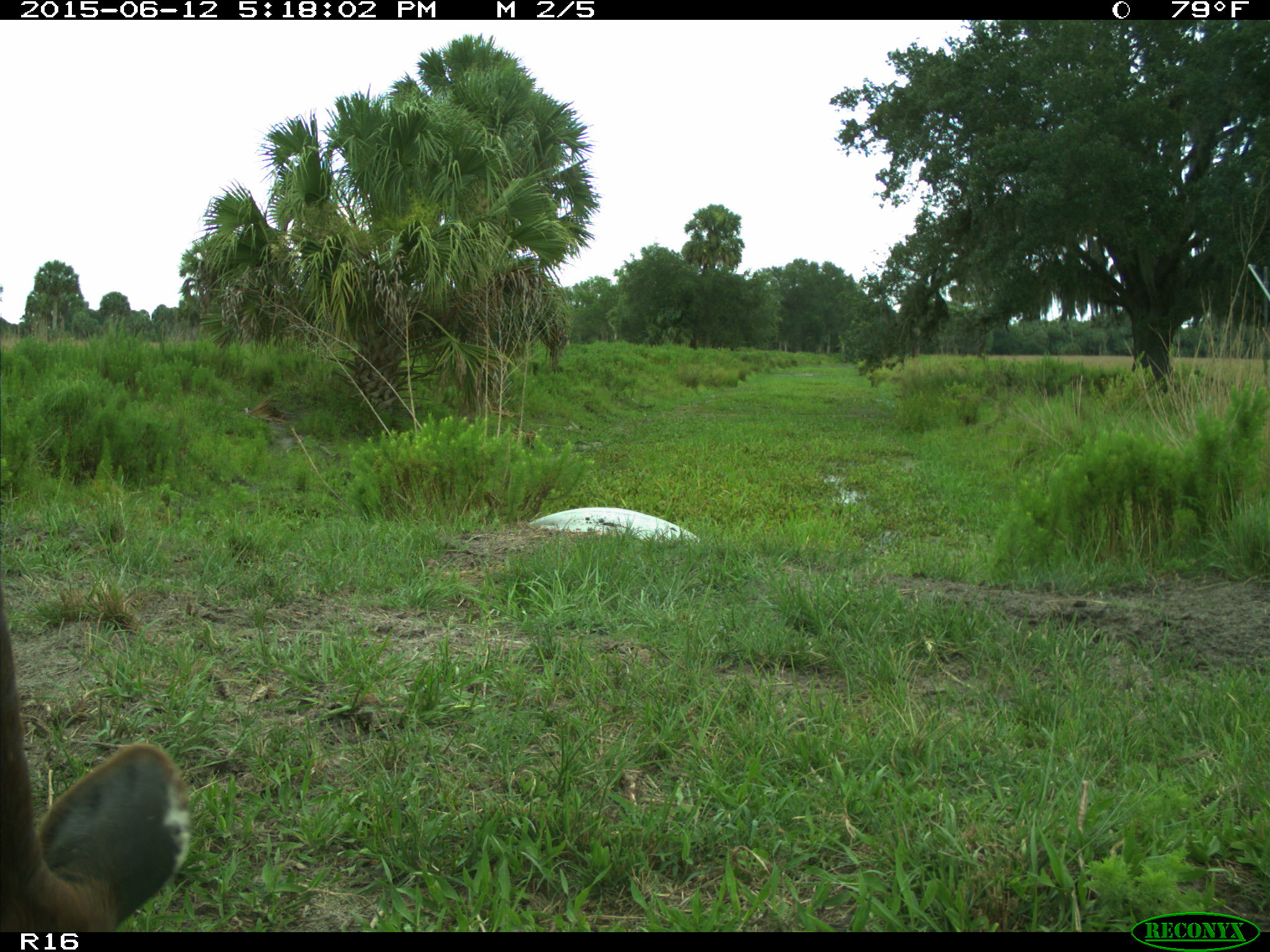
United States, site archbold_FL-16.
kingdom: Animalia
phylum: Chordata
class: Mammalia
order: Artiodactyla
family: Bovidae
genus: Bos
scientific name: Bos taurus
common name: domestic cow